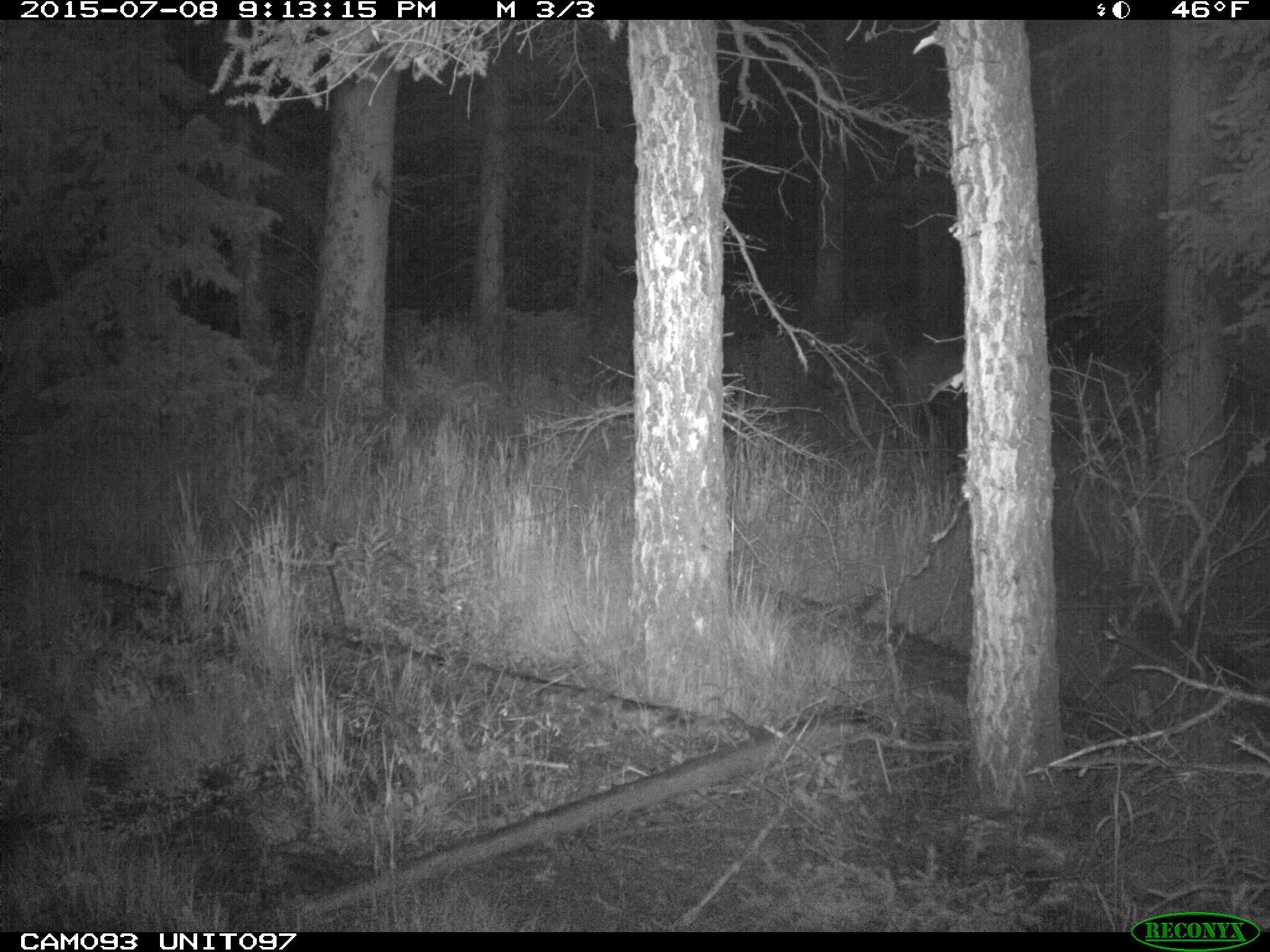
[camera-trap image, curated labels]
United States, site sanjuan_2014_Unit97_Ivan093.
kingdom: Animalia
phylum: Chordata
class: Mammalia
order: Artiodactyla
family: Cervidae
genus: Cervus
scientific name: Cervus elaphus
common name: red deer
Cervus elaphus (red deer).